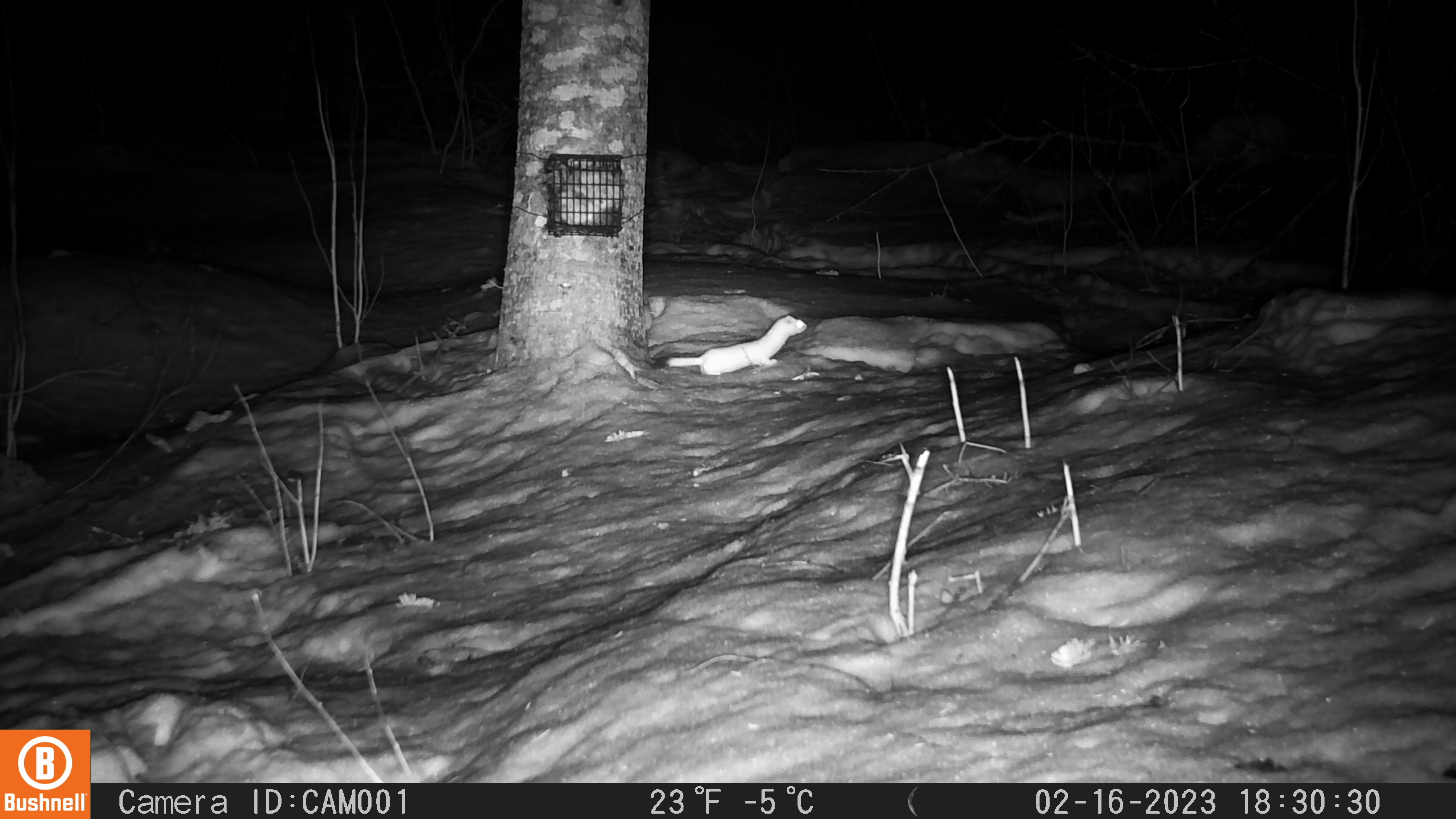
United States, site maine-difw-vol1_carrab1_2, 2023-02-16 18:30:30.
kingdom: Animalia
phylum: Chordata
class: Mammalia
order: Carnivora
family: Mustelidae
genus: Mustela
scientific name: Mustela richardsonii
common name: short-tailed weasel